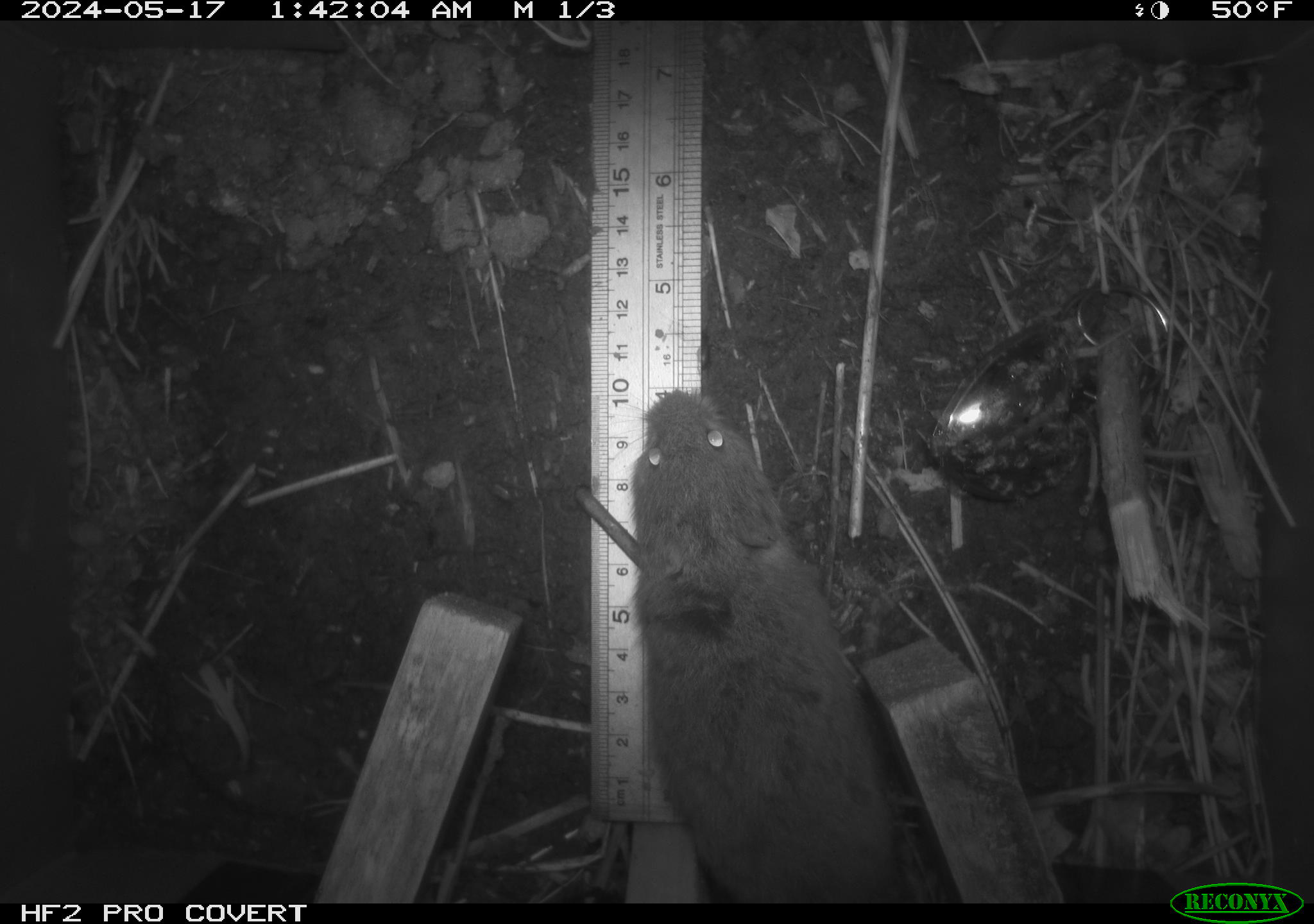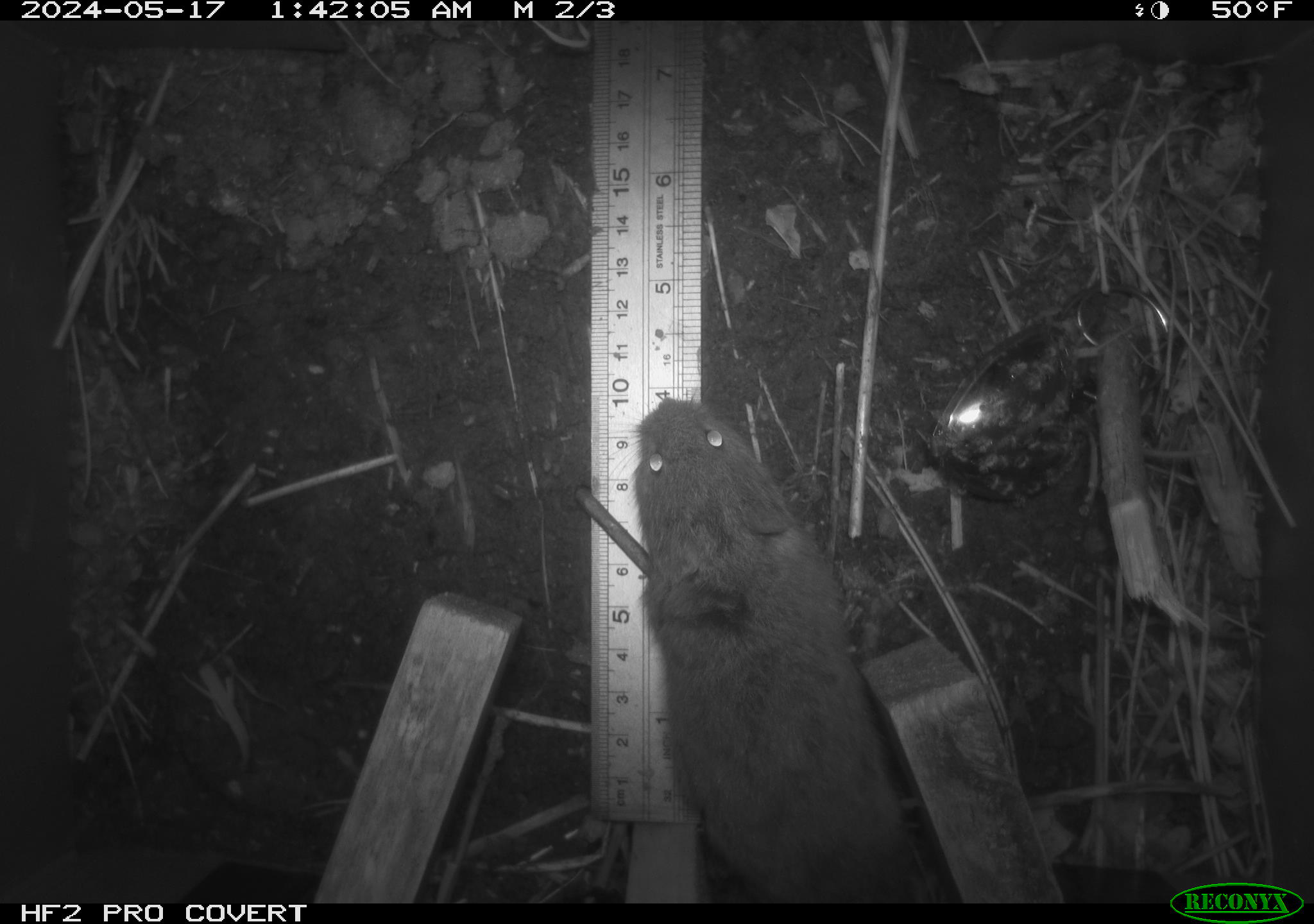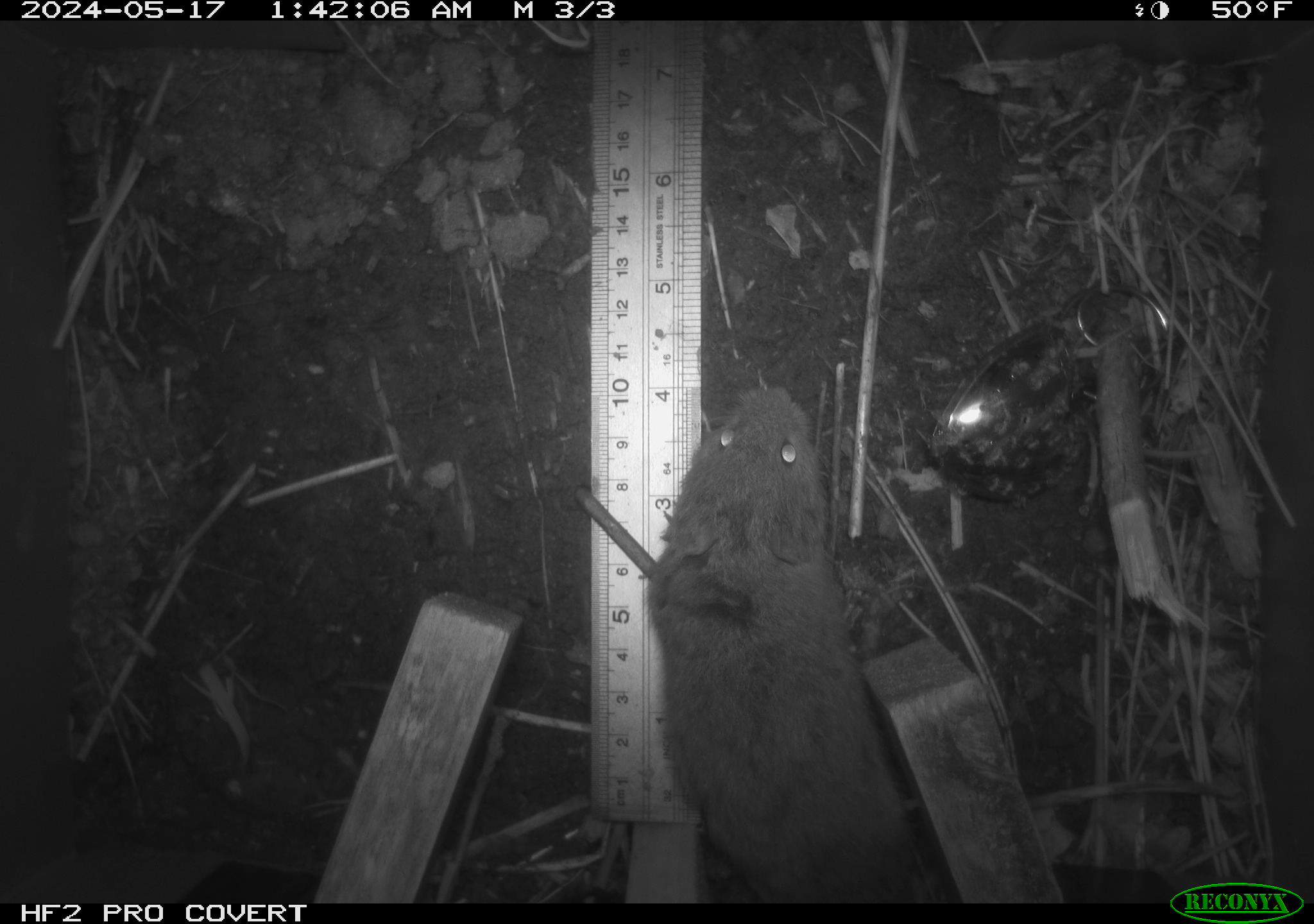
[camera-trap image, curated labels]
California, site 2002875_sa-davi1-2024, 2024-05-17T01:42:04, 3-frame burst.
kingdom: Animalia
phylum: Chordata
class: Mammalia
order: Rodentia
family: Cricetidae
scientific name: Arvicolinae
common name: voles, lemmings, and muskrats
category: arvicolinae subfamily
Arvicolinae subfamily (voles, lemmings, and muskrats) (Arvicolinae).